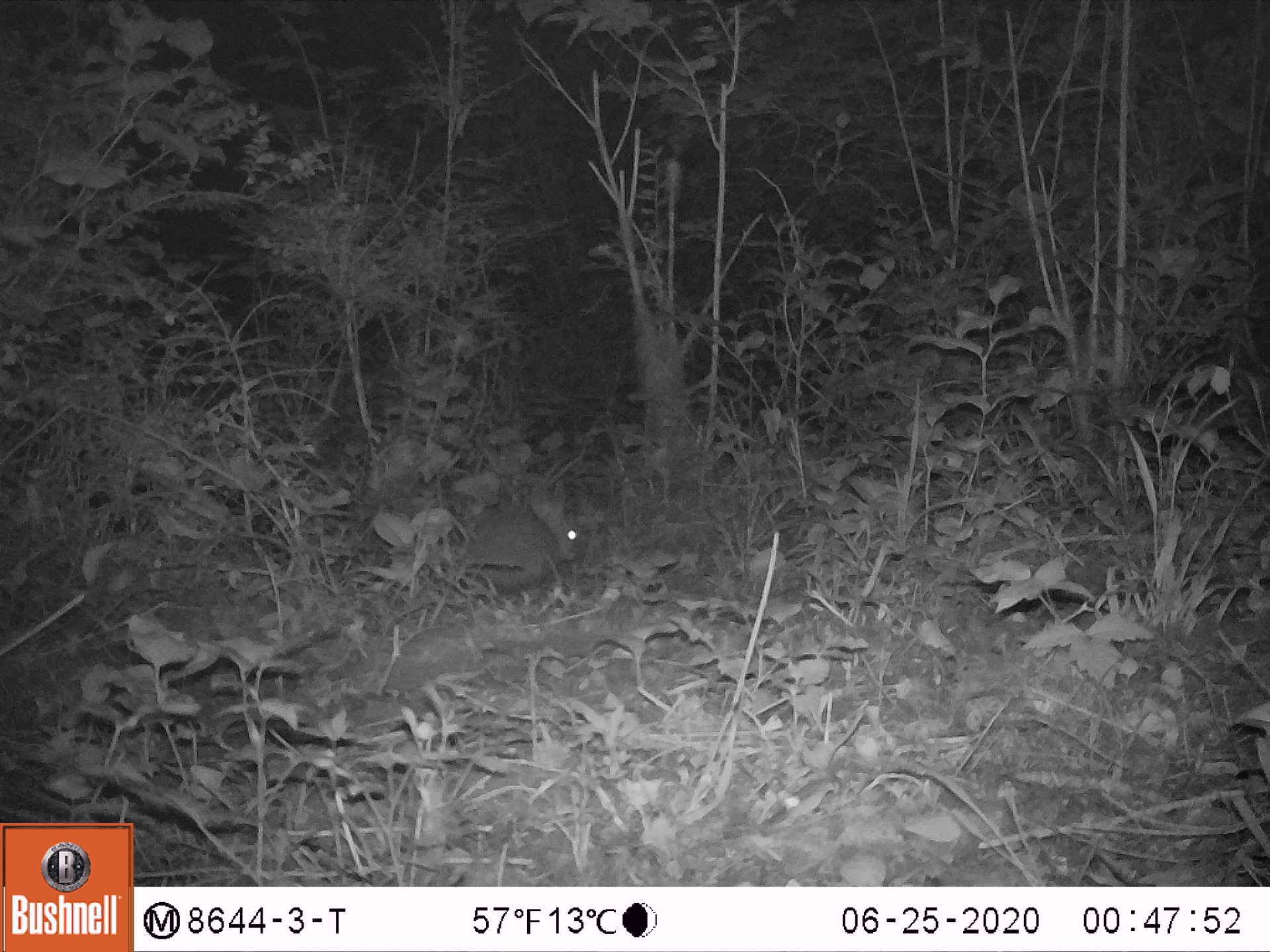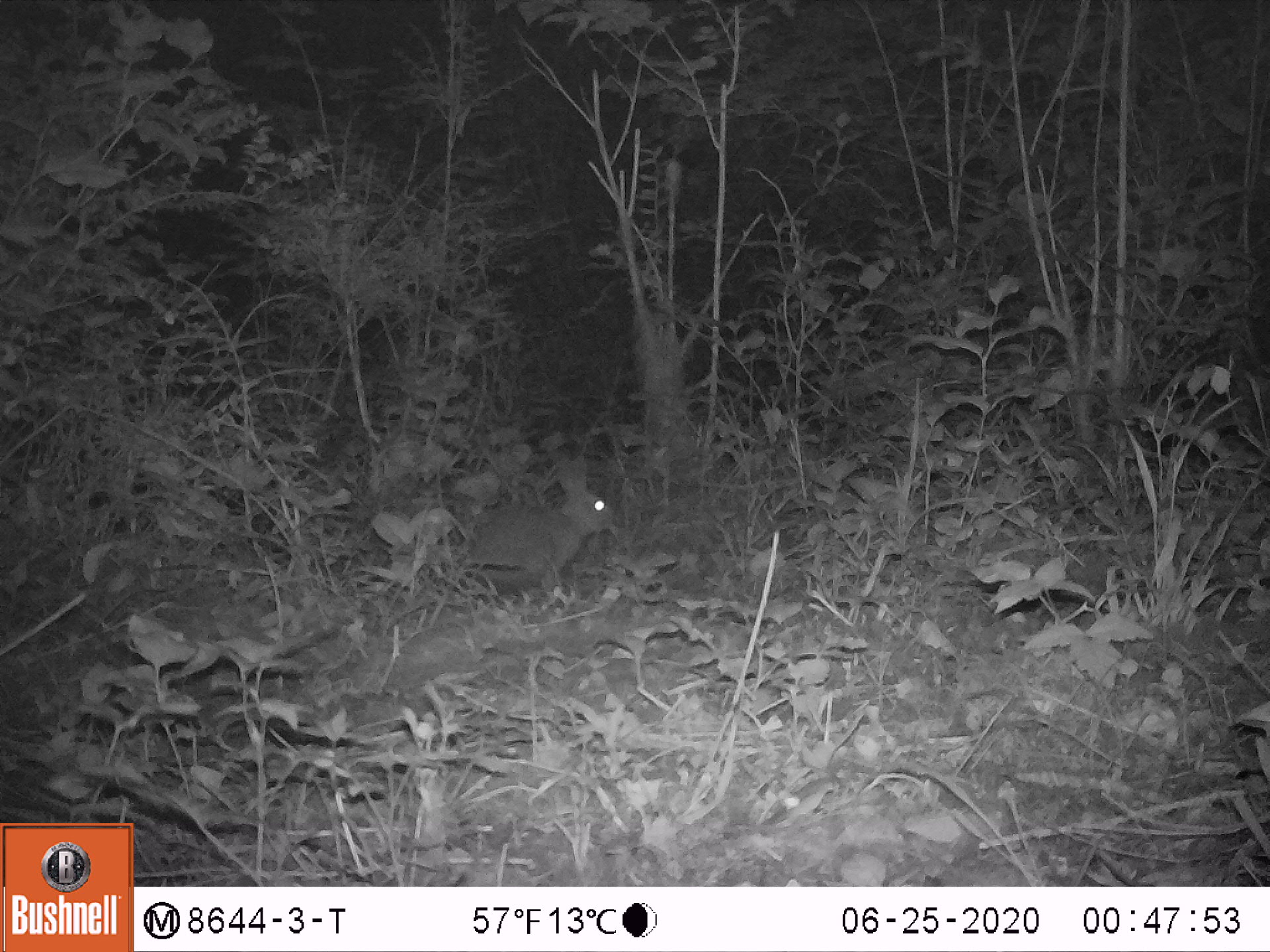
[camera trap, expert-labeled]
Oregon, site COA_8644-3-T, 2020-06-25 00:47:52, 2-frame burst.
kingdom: Animalia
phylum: Chordata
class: Mammalia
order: Lagomorpha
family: Leporidae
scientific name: Leporidae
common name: hares and rabbits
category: leporidae family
Leporidae family (hares and rabbits) (Leporidae).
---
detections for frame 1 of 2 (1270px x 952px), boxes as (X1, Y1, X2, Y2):
leporidae family: (452, 474, 584, 596)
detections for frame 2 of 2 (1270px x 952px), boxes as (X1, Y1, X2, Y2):
leporidae family: (467, 450, 620, 593)